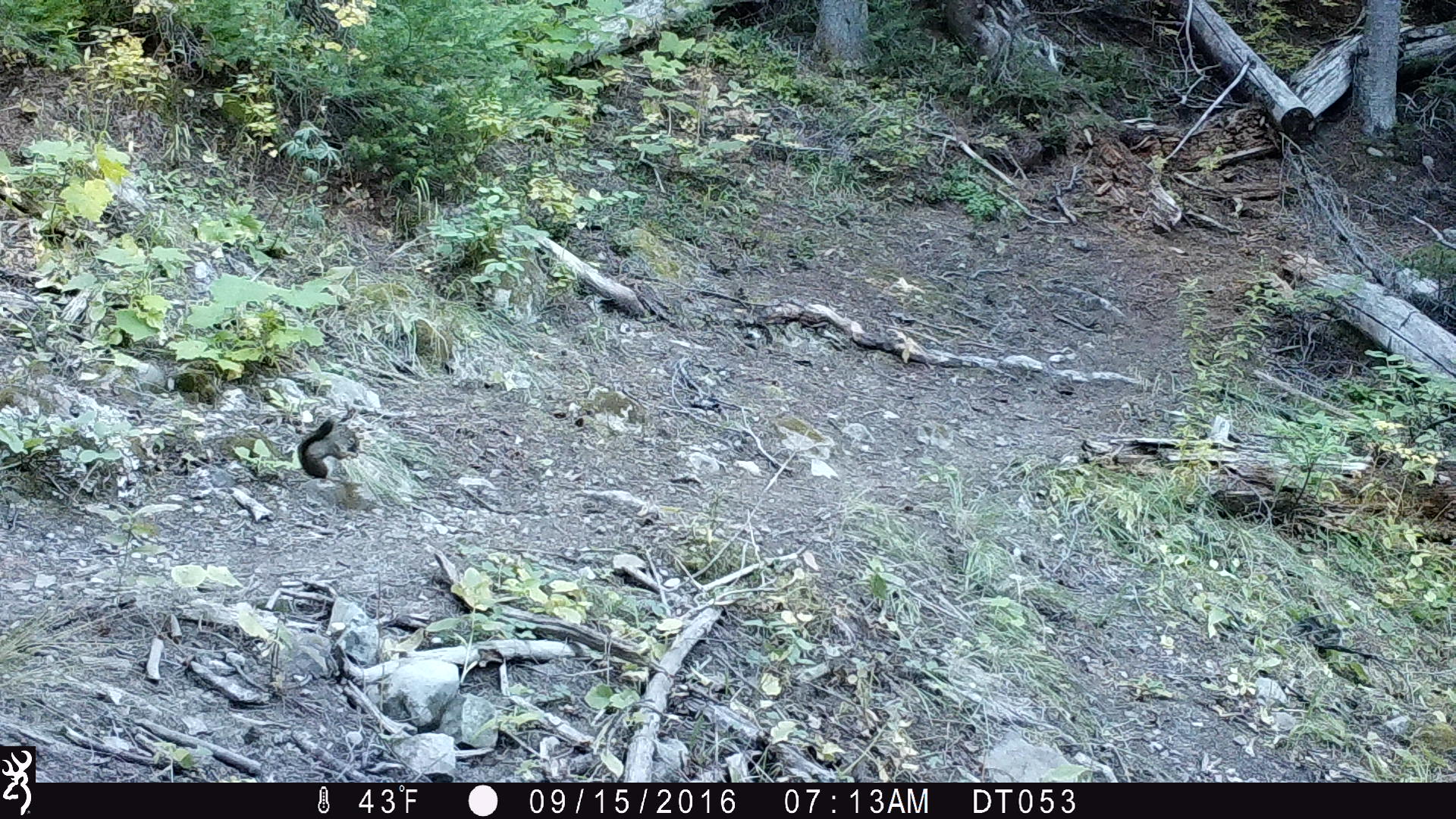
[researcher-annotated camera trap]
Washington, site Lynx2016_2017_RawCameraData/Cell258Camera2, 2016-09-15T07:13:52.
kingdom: Animalia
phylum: Chordata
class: Mammalia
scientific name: Mammalia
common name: small mammal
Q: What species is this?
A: Small mammal (Mammalia).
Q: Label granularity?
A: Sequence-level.